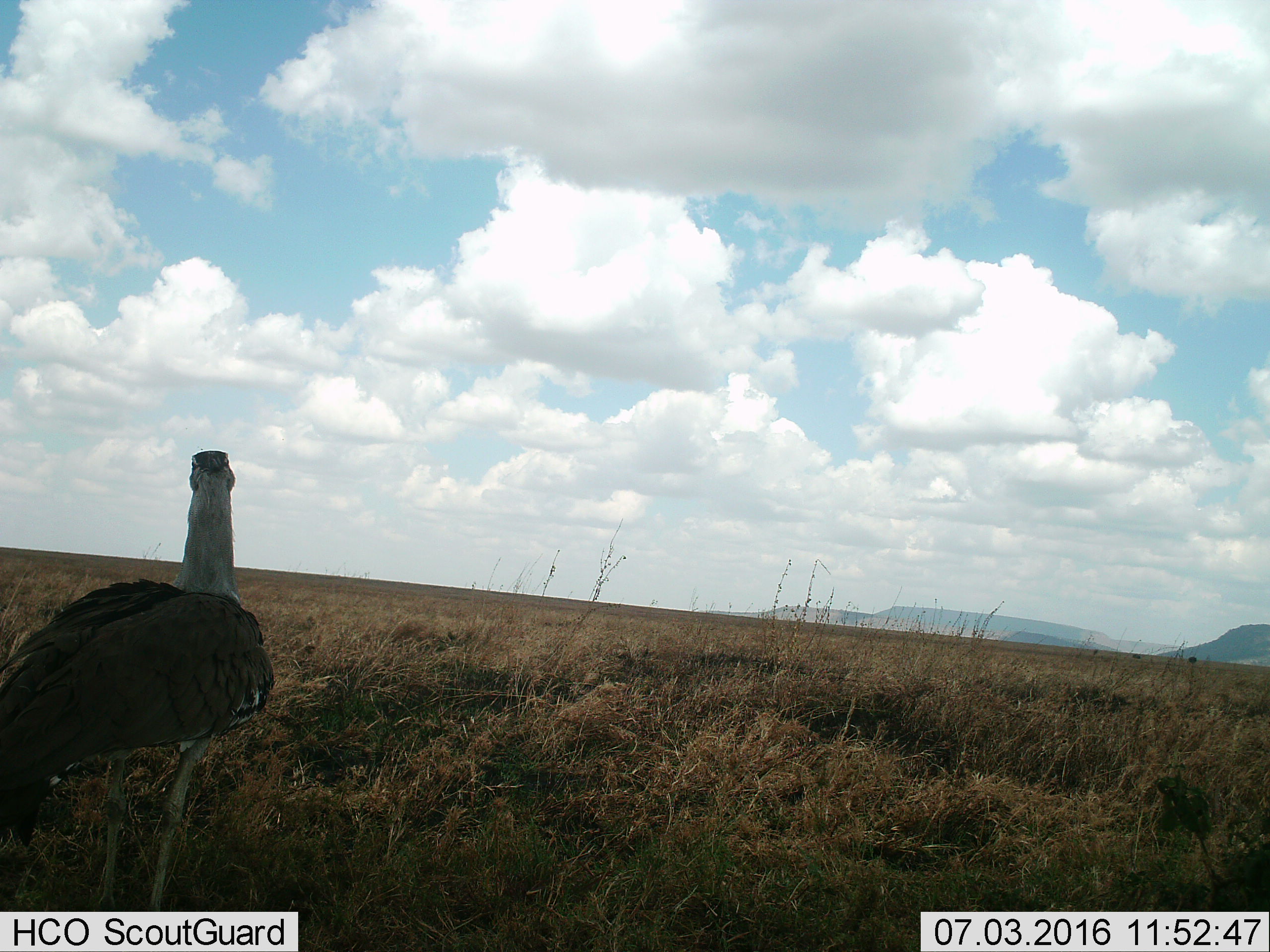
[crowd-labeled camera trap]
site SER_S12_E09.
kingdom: Animalia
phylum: Chordata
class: Aves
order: Otidiformes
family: Otididae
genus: Ardeotis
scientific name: Ardeotis kori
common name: kori bustard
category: bustardkori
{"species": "bustardkori (kori bustard) (Ardeotis kori)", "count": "1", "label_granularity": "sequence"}